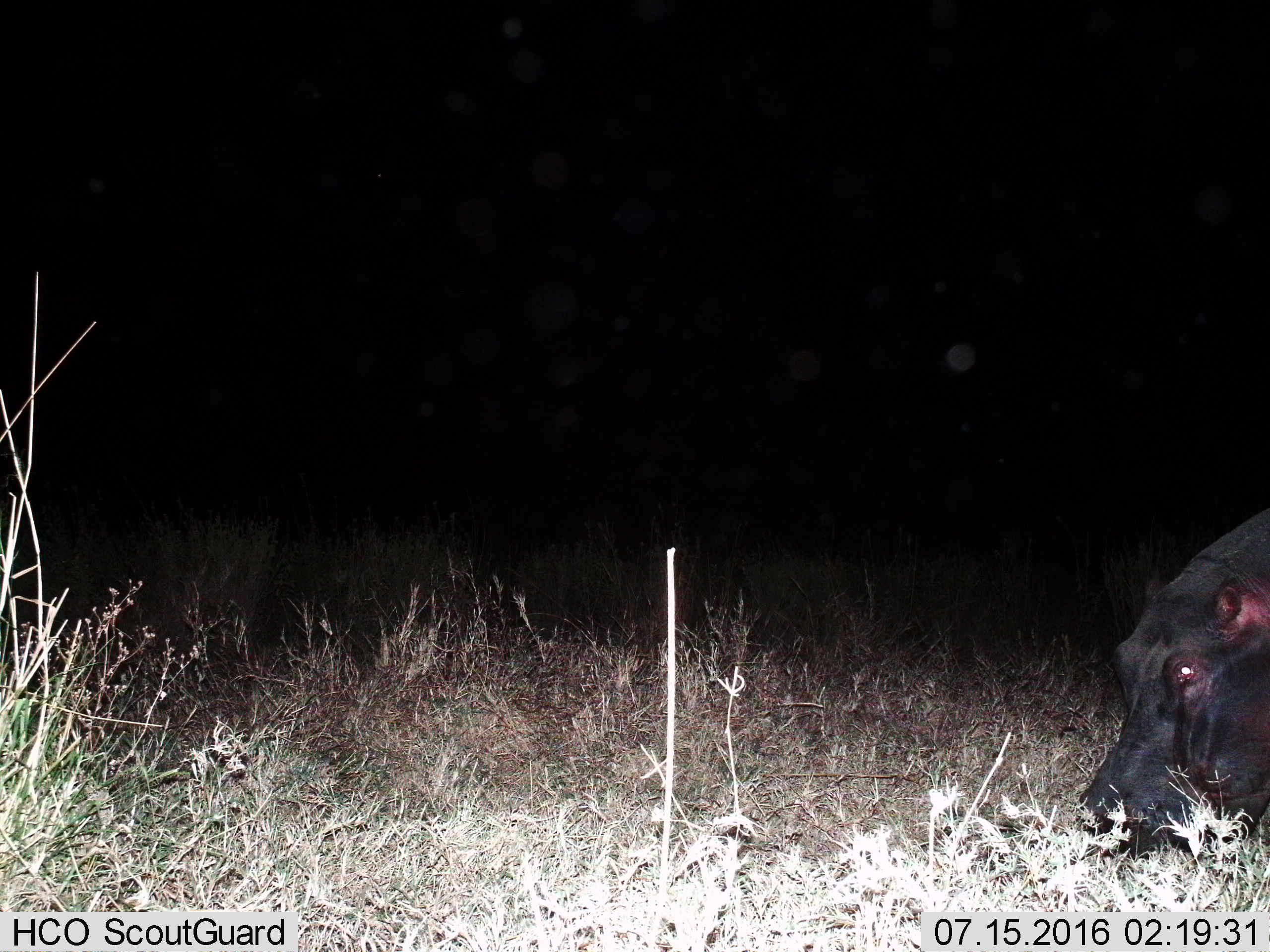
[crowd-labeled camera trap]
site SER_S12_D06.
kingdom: Animalia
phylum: Chordata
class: Mammalia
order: Artiodactyla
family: Hippopotamidae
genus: Hippopotamus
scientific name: Hippopotamus amphibius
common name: hippopotamus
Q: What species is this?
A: Hippopotamus (Hippopotamus amphibius).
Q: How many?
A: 1.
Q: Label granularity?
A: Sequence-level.